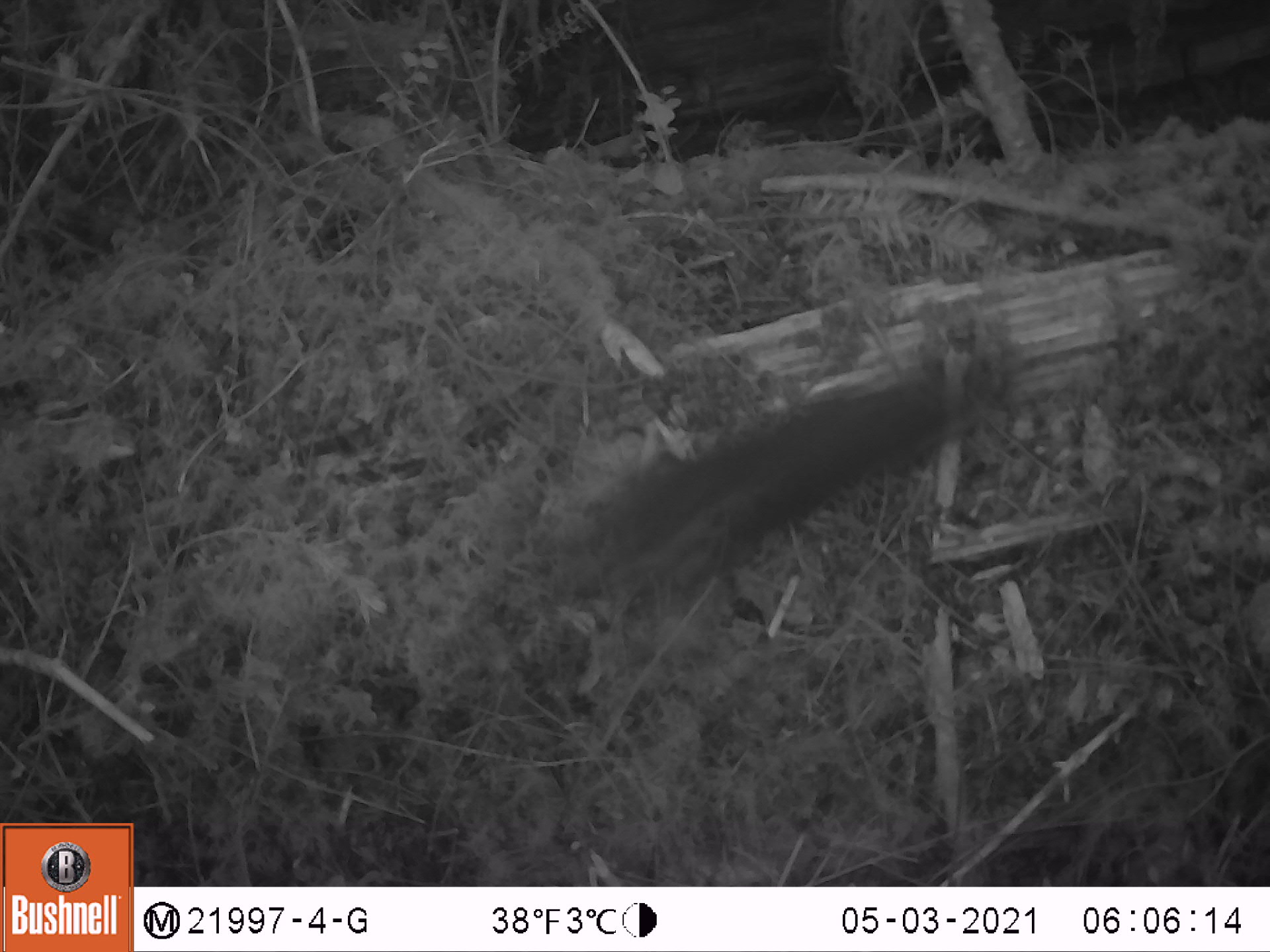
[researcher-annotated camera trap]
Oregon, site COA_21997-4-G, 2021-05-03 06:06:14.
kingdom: Animalia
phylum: Chordata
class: Mammalia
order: Rodentia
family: Sciuridae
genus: Tamiasciurus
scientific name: Tamiasciurus douglasii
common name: douglas squirrel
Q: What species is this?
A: Douglas squirrel (Tamiasciurus douglasii).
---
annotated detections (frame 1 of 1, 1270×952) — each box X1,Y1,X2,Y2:
douglas squirrel: 538,308,1053,648